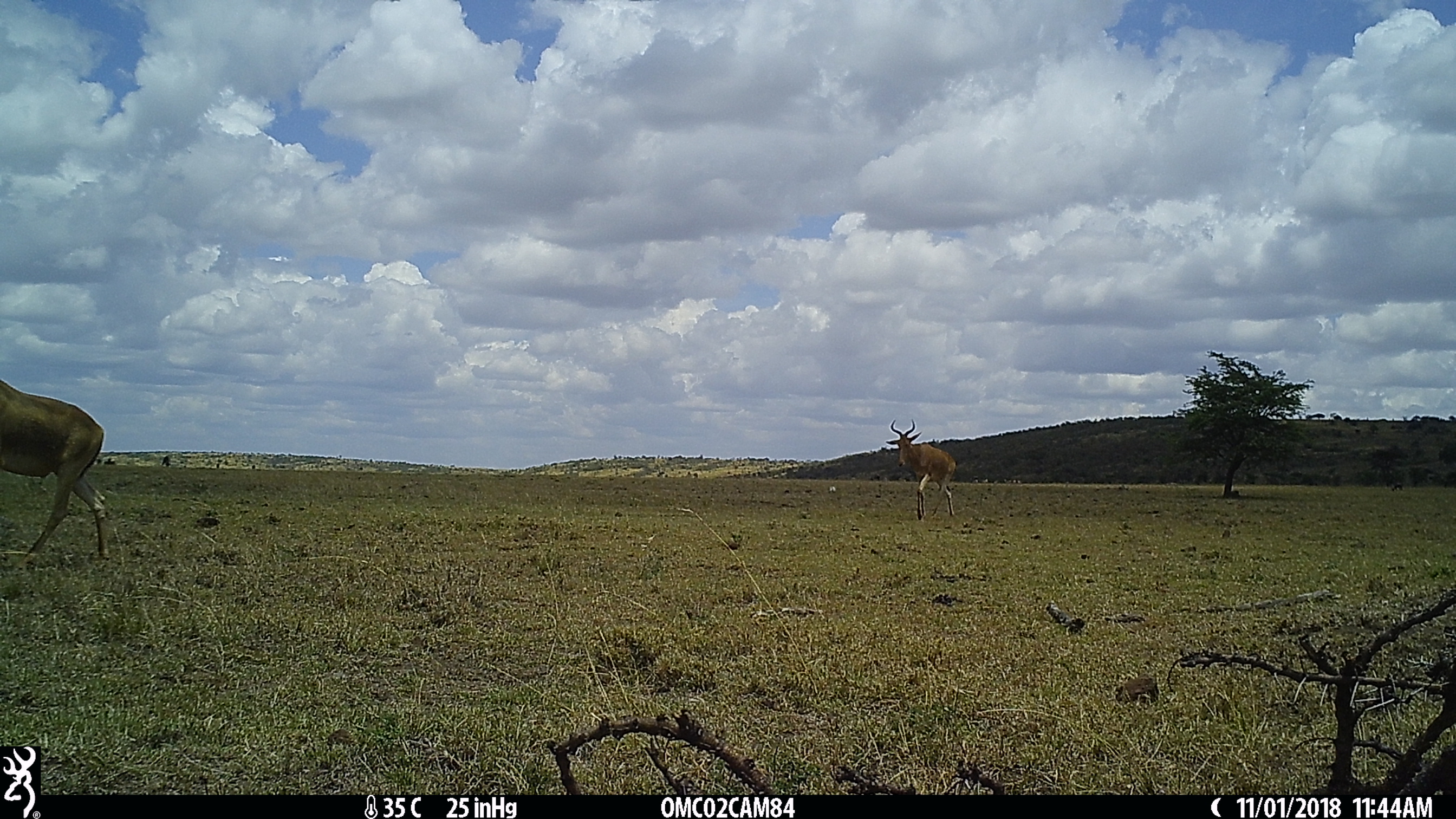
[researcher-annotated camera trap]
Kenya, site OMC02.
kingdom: Animalia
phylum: Chordata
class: Mammalia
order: Artiodactyla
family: Bovidae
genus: Alcelaphus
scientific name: Alcelaphus buselaphus cokii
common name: coke's hartebeest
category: hartebeest cokes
Hartebeest cokes (coke's hartebeest) (Alcelaphus buselaphus cokii).